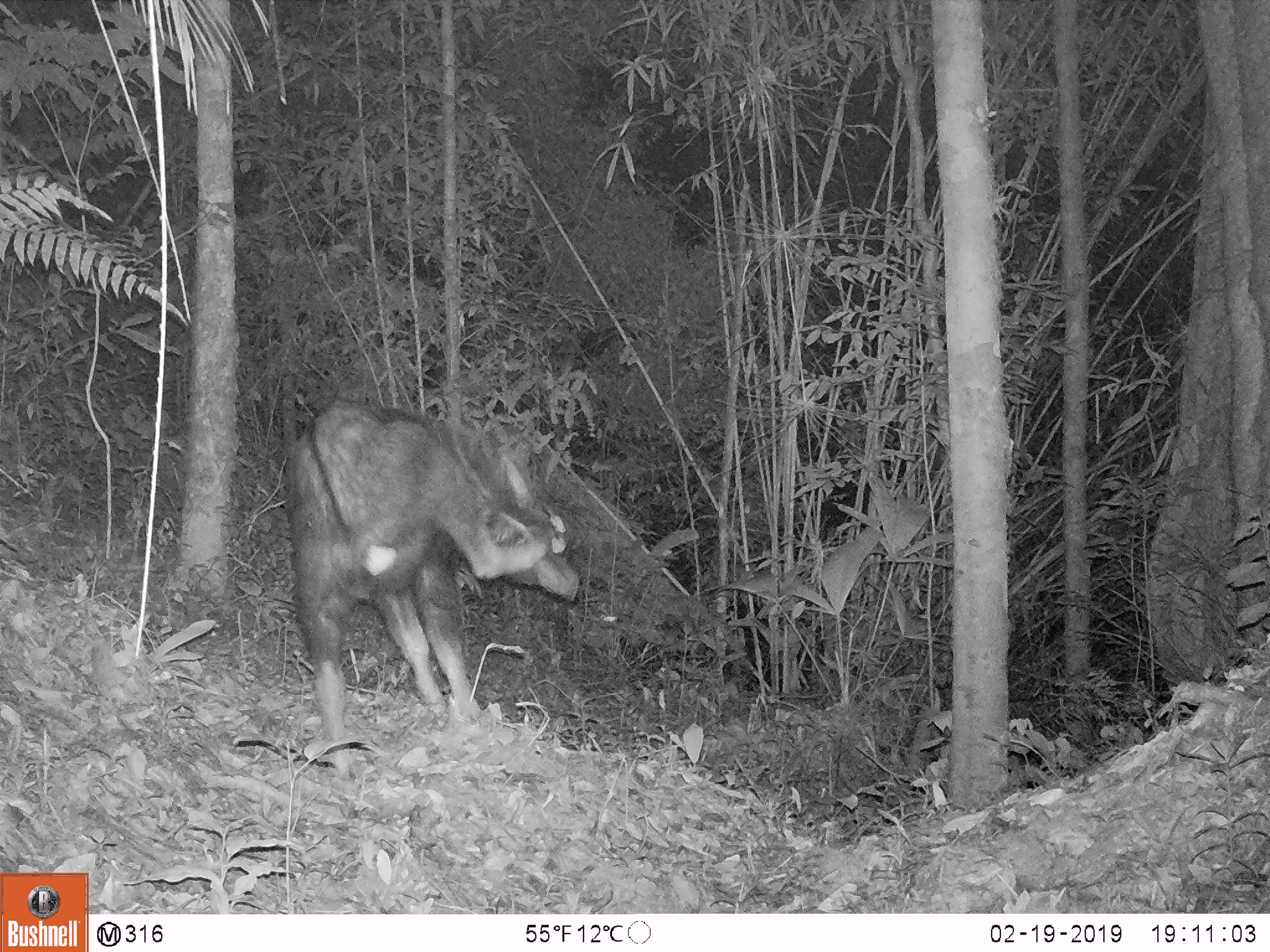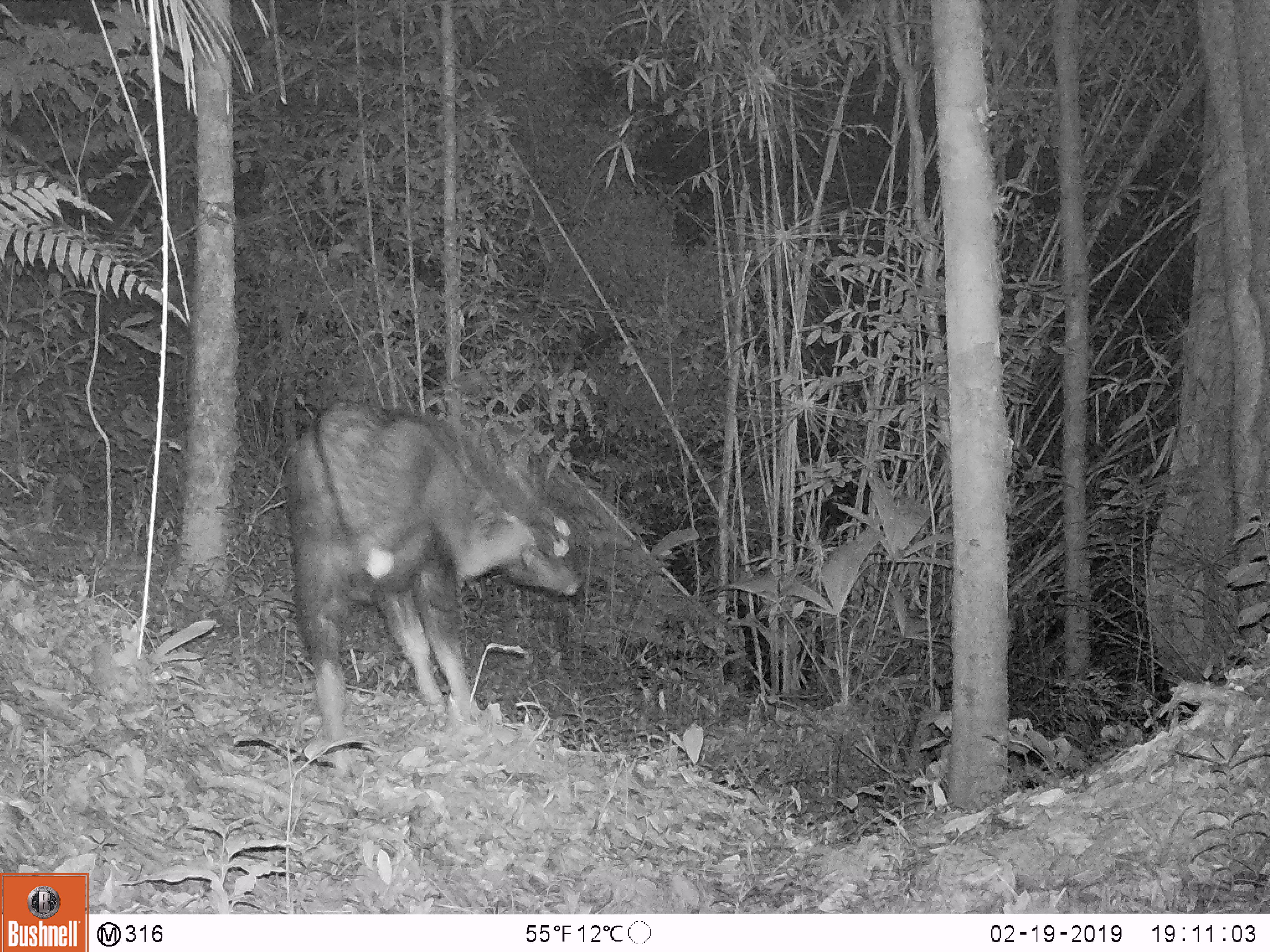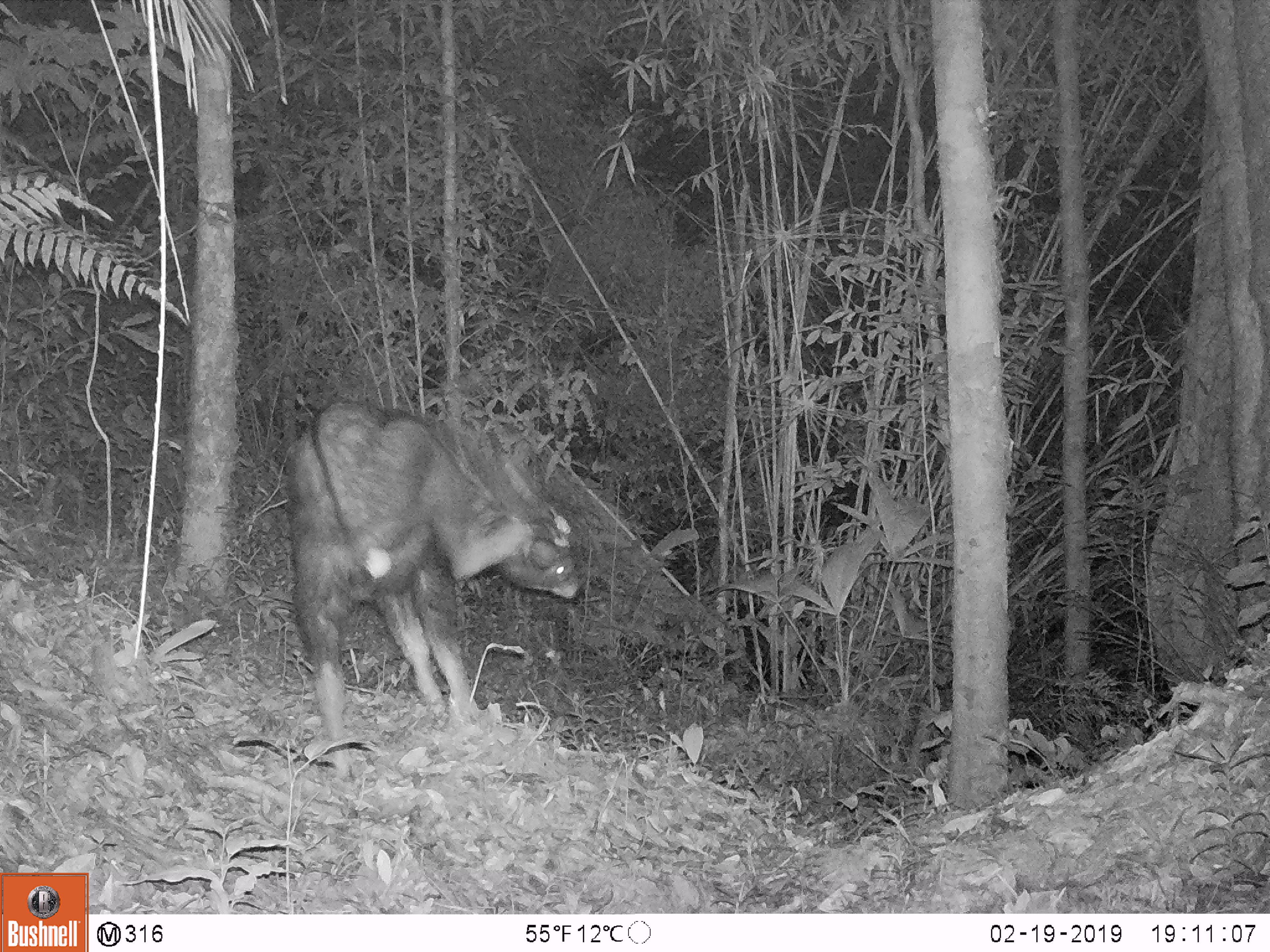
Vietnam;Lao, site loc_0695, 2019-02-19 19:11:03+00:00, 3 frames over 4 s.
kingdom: Animalia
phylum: Chordata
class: Mammalia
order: Artiodactyla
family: Bovidae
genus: Capricornis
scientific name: Capricornis sumatraensis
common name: chinese serow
Chinese serow (Capricornis sumatraensis). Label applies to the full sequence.